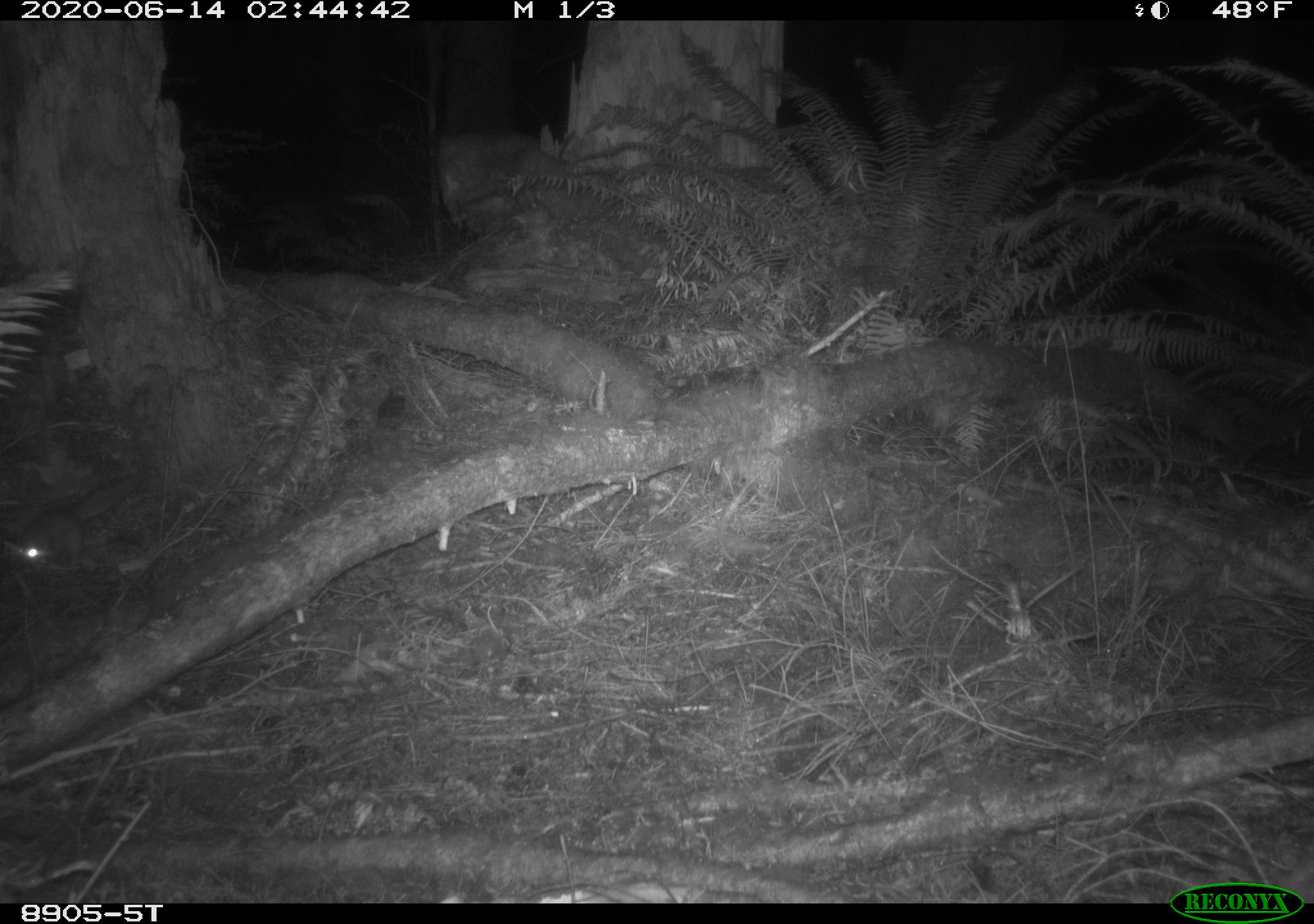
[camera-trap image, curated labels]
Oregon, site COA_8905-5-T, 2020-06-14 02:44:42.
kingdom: Animalia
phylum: Chordata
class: Mammalia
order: Rodentia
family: Sciuridae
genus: Glaucomys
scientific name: Glaucomys oregonensis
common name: humboldt's flying squirrel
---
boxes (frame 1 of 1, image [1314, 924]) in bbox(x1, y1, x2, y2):
humboldt's flying squirrel: bbox(0, 468, 140, 590)